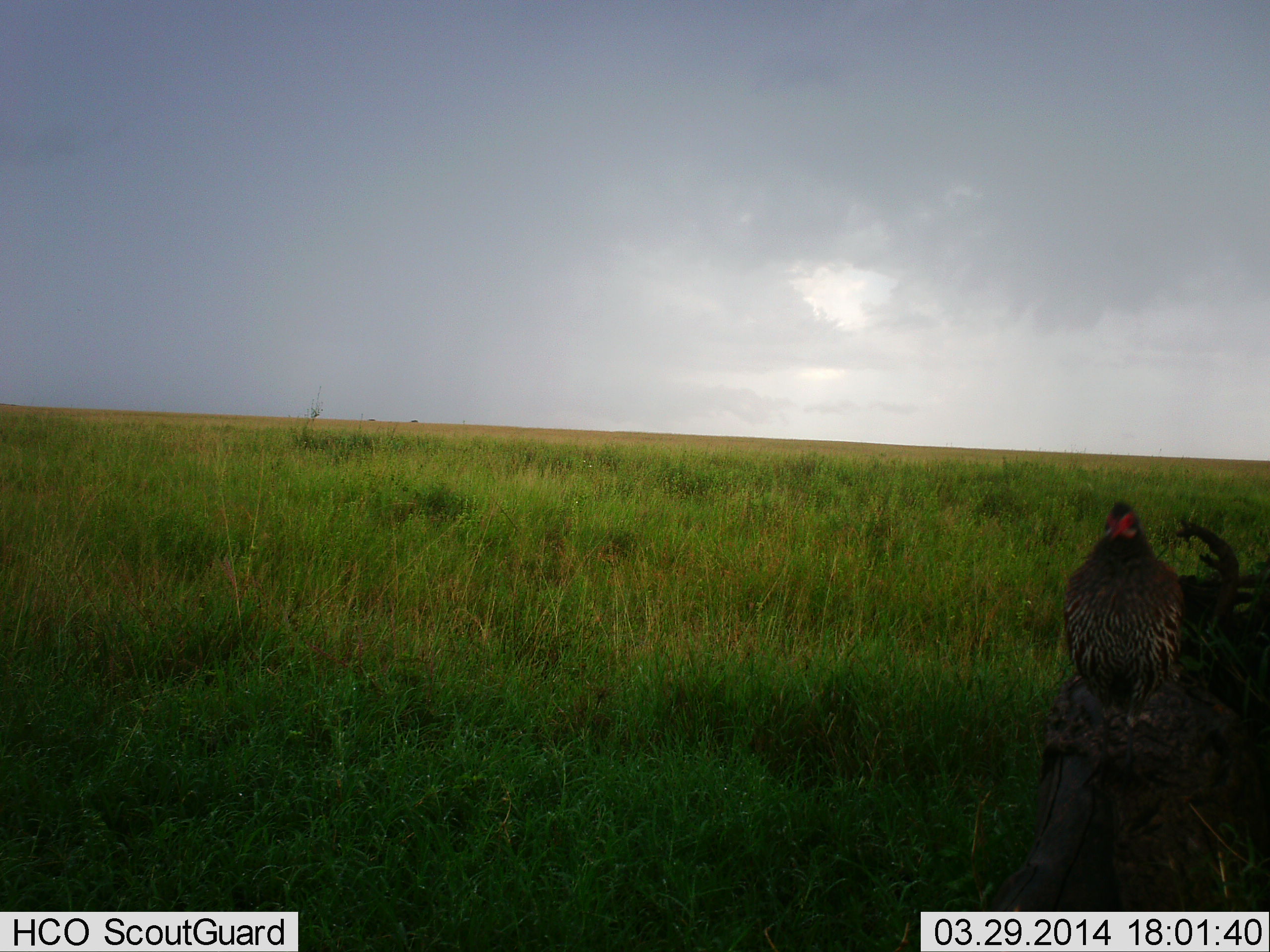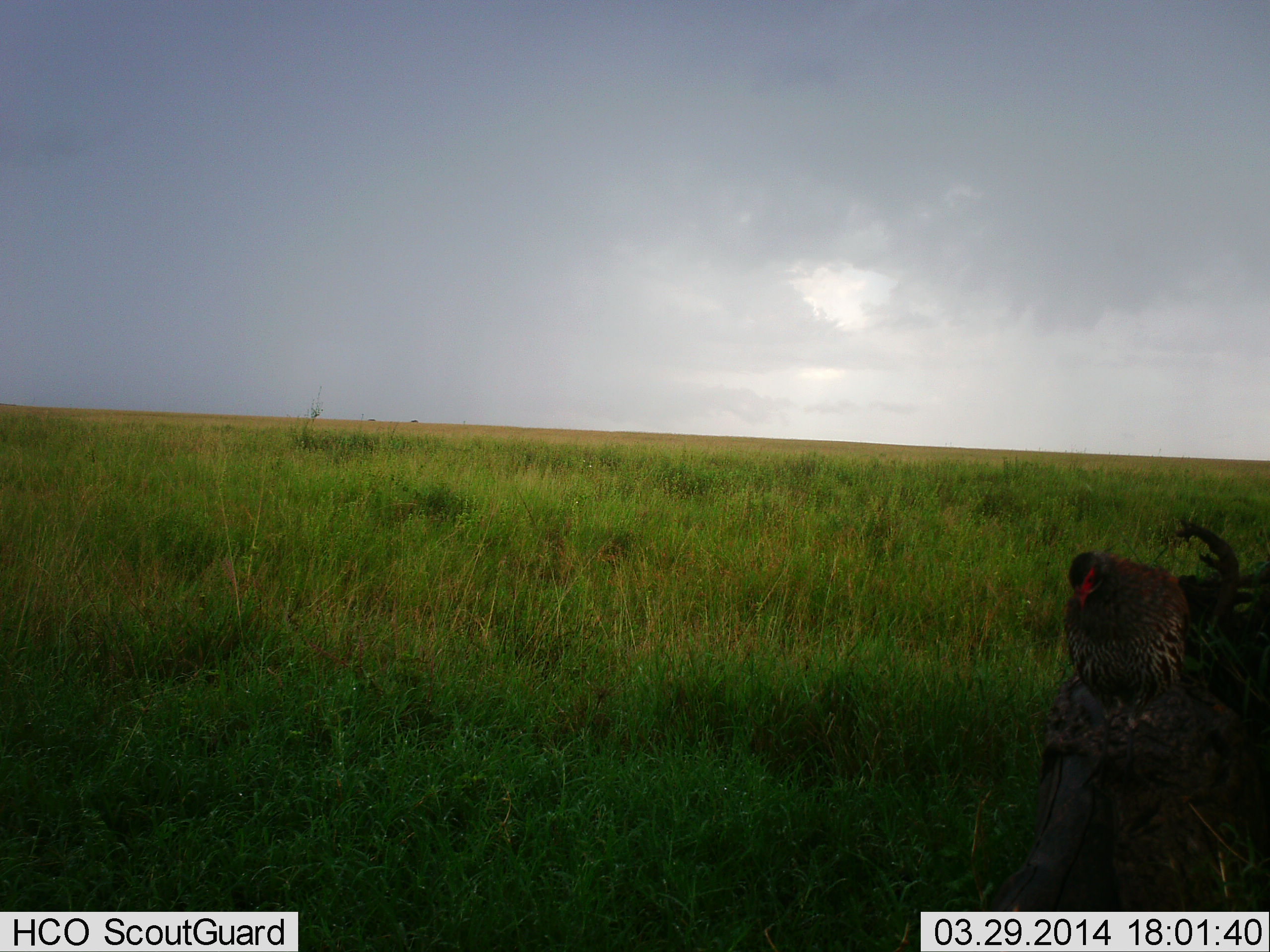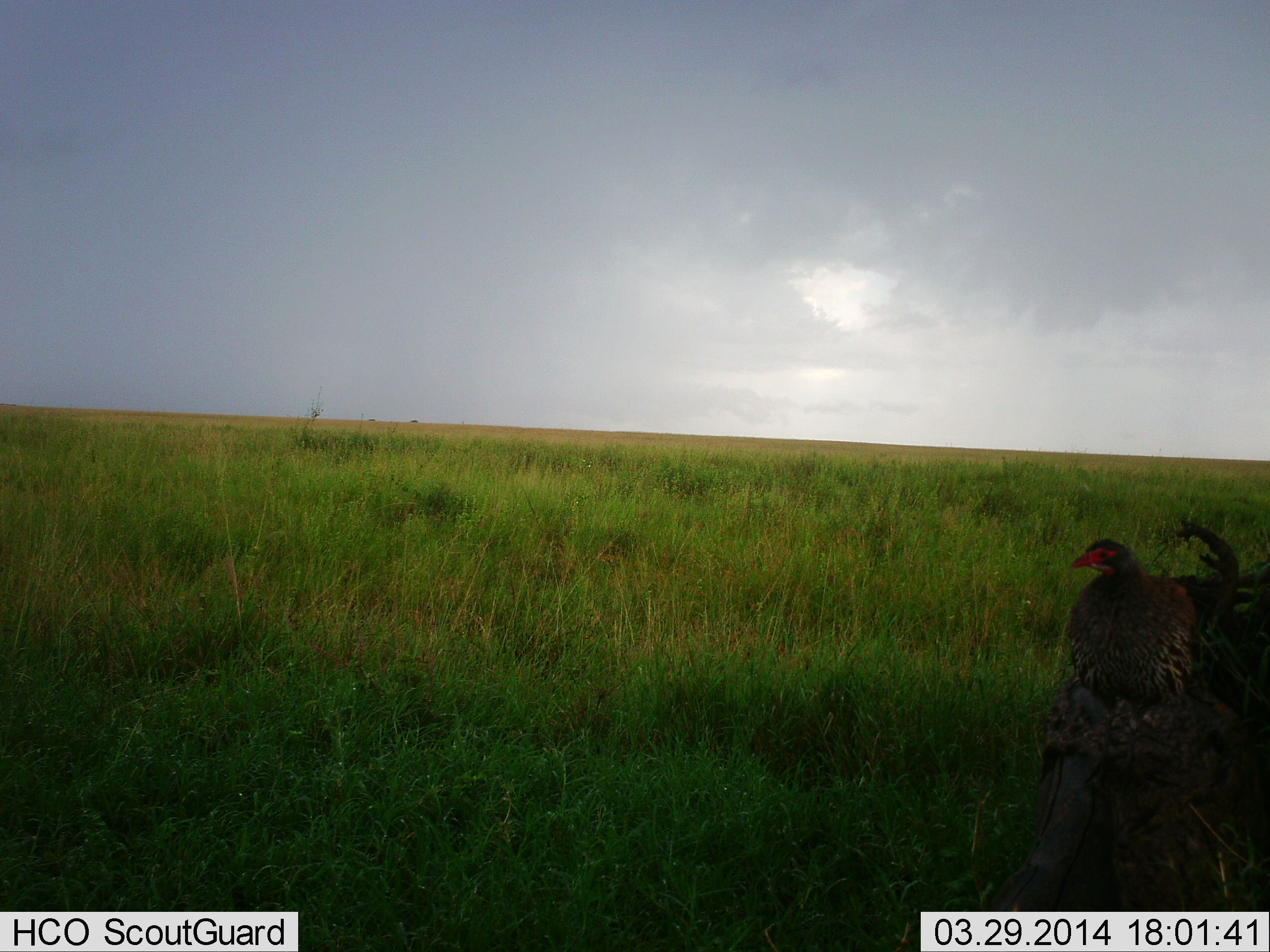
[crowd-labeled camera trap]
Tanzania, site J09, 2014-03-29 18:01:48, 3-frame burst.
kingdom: Animalia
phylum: Chordata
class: Aves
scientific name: Aves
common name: bird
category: otherbird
Otherbird (bird) (Aves), count 1. Behavior (volunteer vote fractions): standing 70%, resting 30%, moving 0%, interacting 0%. Young present (vote fraction): 0%. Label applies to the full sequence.